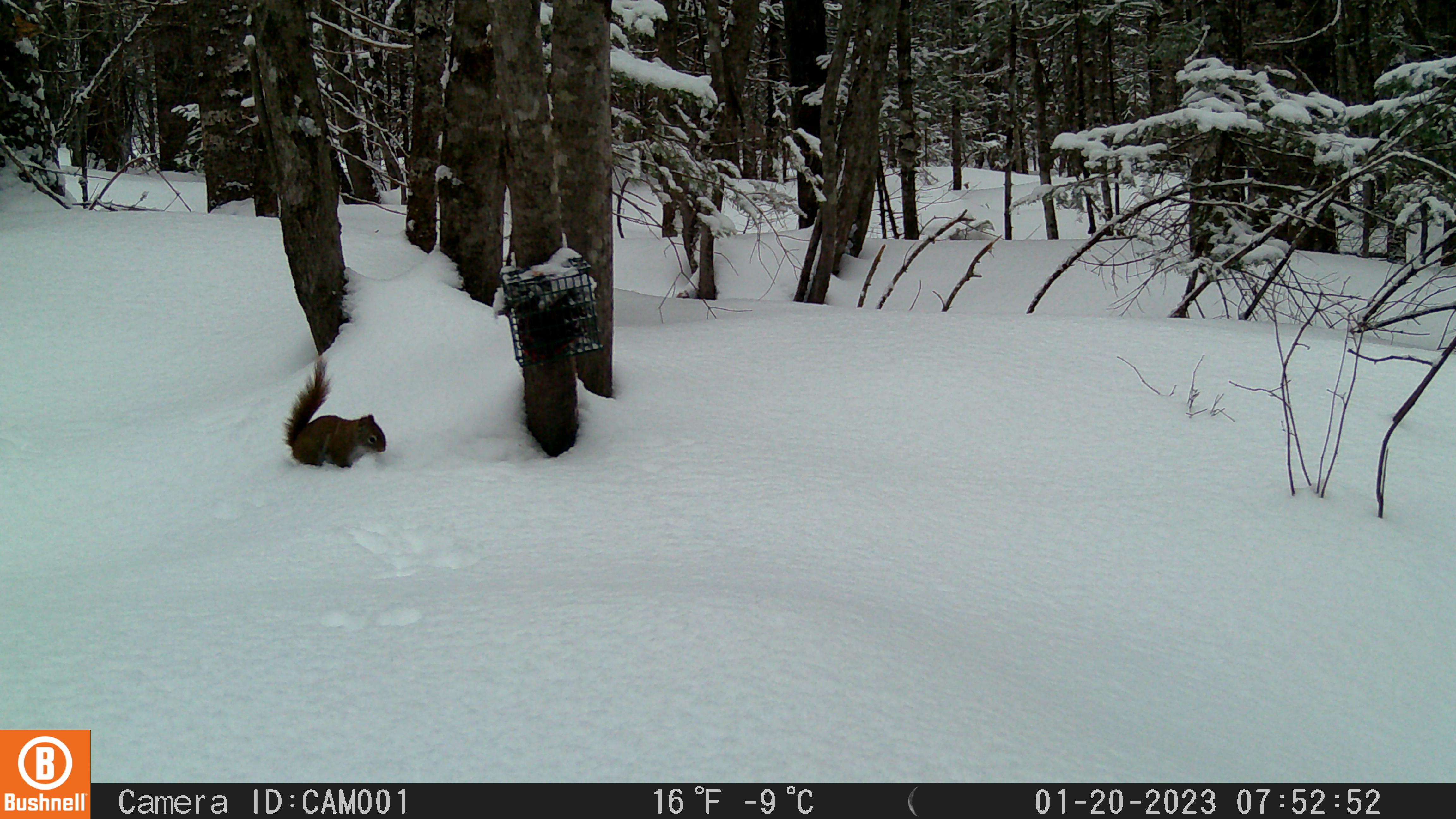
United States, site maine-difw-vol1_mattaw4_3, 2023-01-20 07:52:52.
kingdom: Animalia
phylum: Chordata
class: Mammalia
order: Rodentia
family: Sciuridae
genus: Tamiasciurus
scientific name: Tamiasciurus hudsonicus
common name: red squirrel